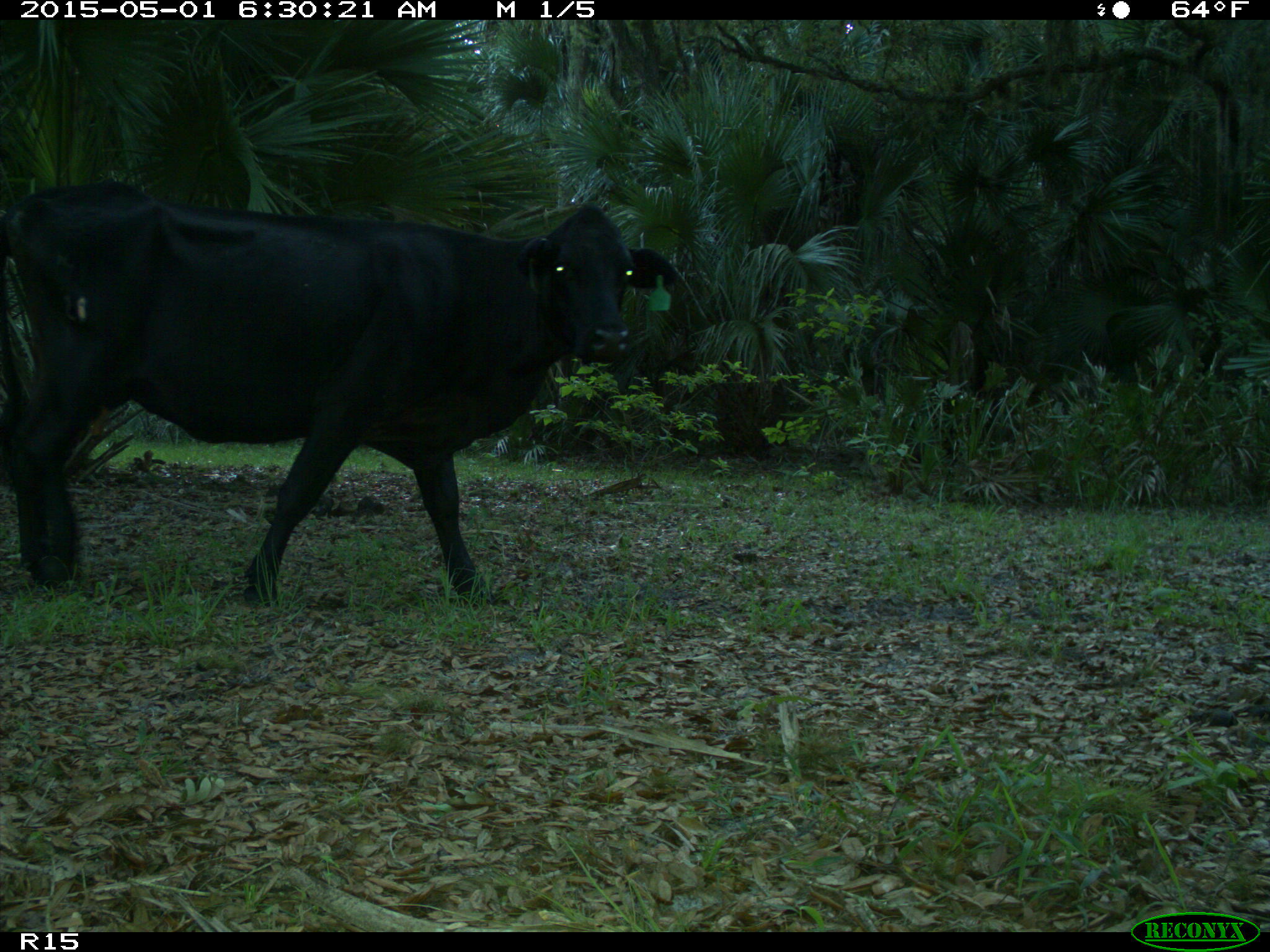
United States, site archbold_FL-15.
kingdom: Animalia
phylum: Chordata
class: Mammalia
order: Artiodactyla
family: Bovidae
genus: Bos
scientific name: Bos taurus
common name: domestic cow